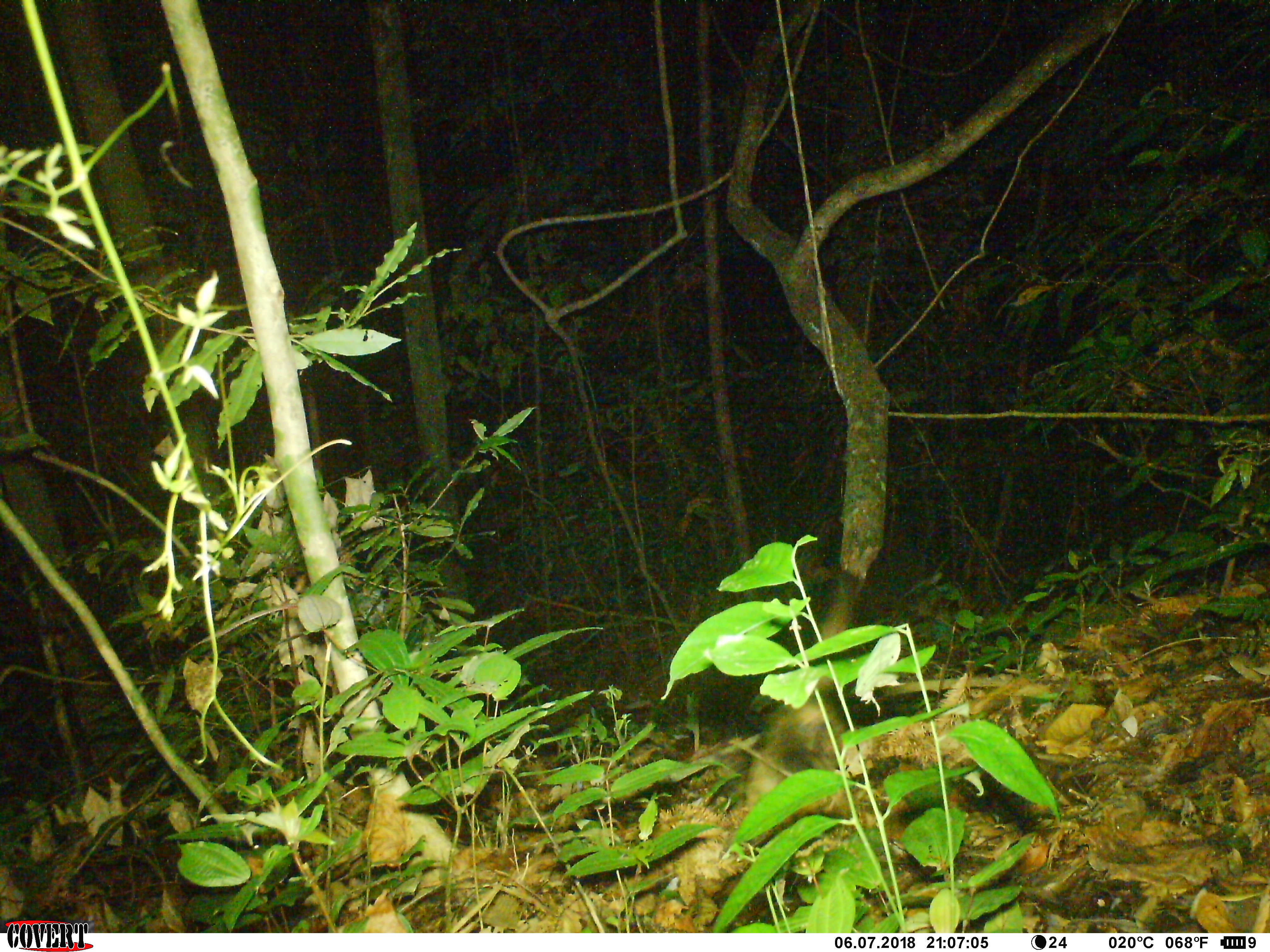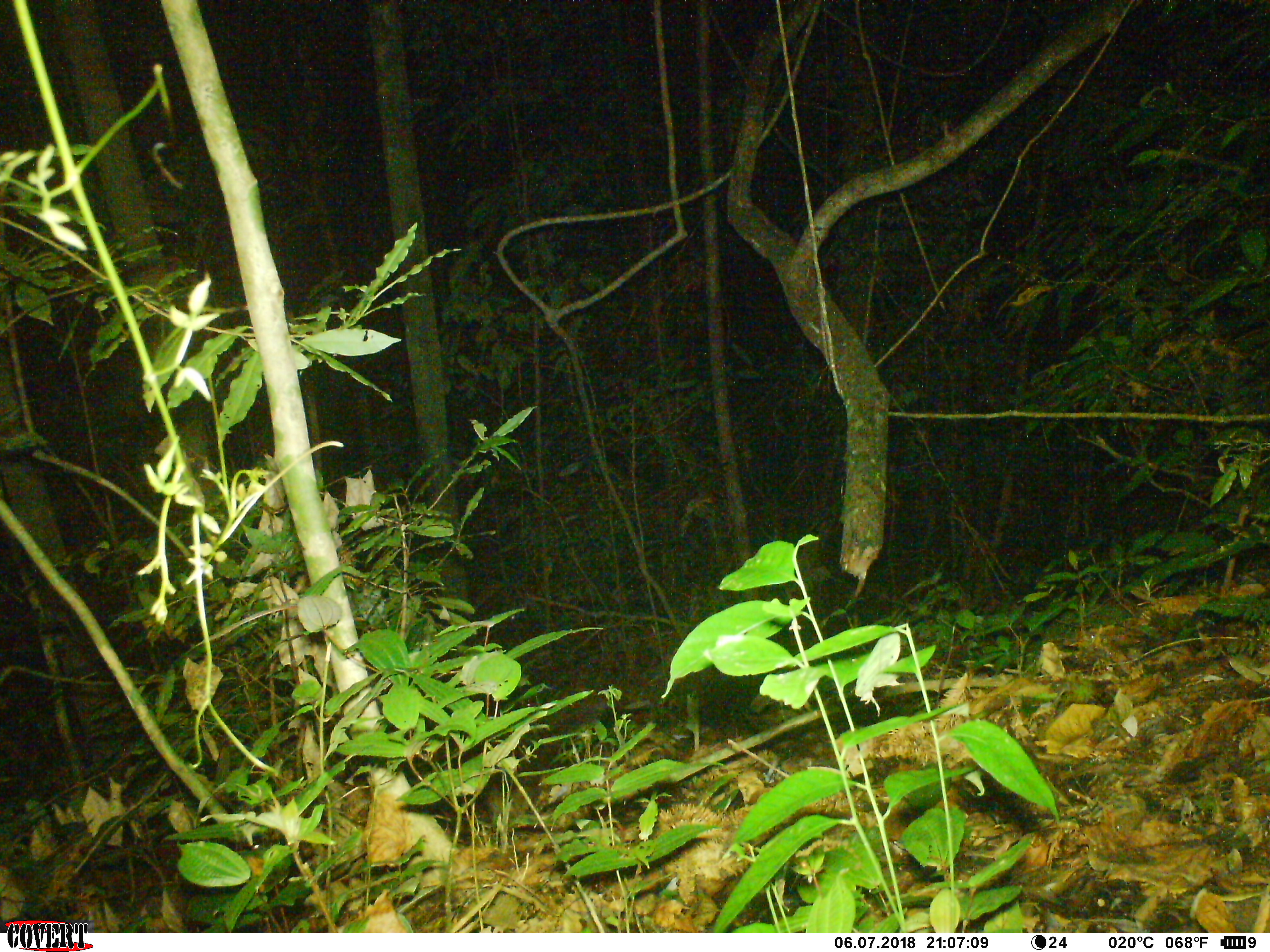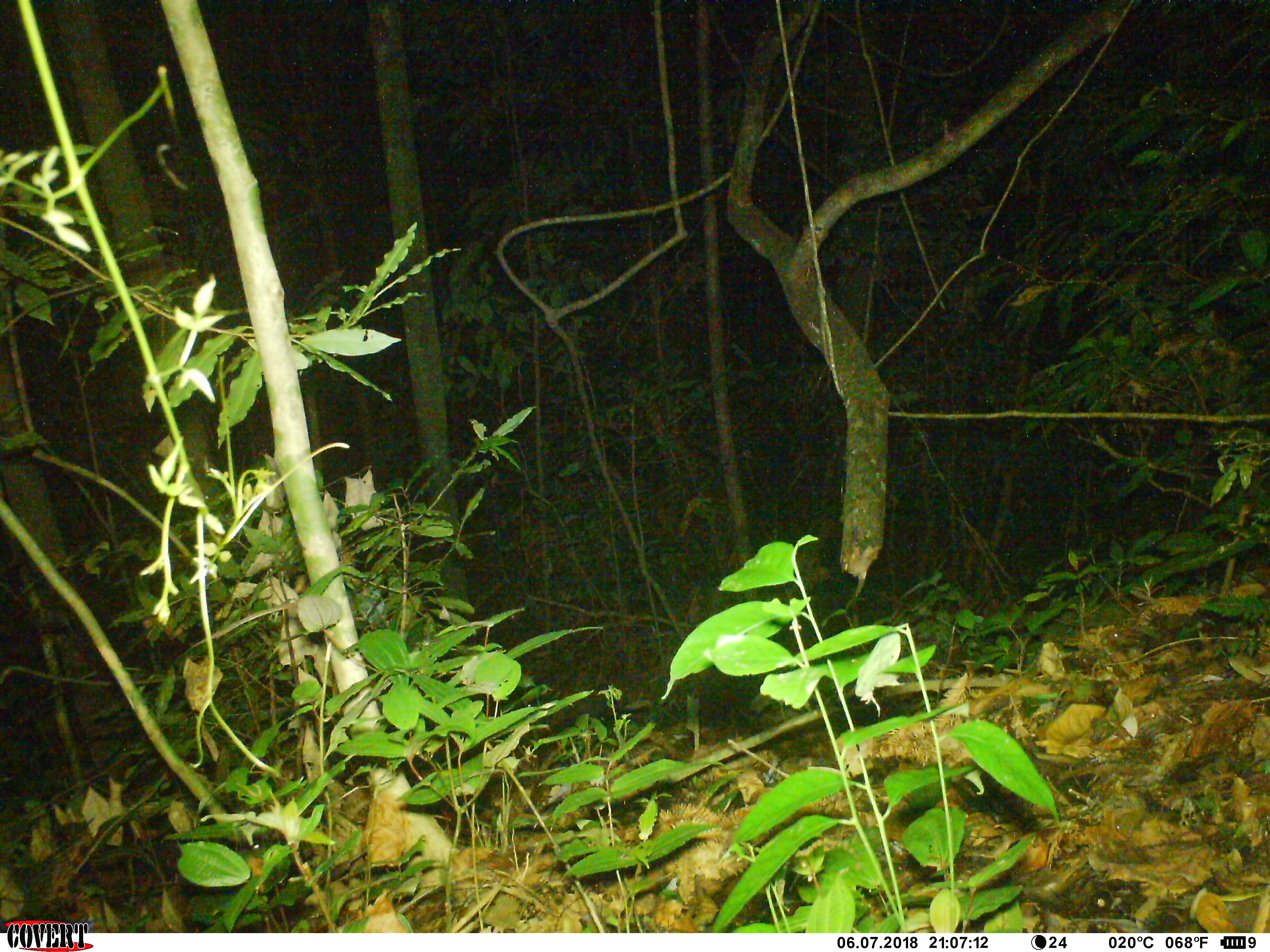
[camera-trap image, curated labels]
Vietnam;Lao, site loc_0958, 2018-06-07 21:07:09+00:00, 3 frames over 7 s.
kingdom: Animalia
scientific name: Animalia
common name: animal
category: unidentified animal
Unidentified animal (animal) (Animalia). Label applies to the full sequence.